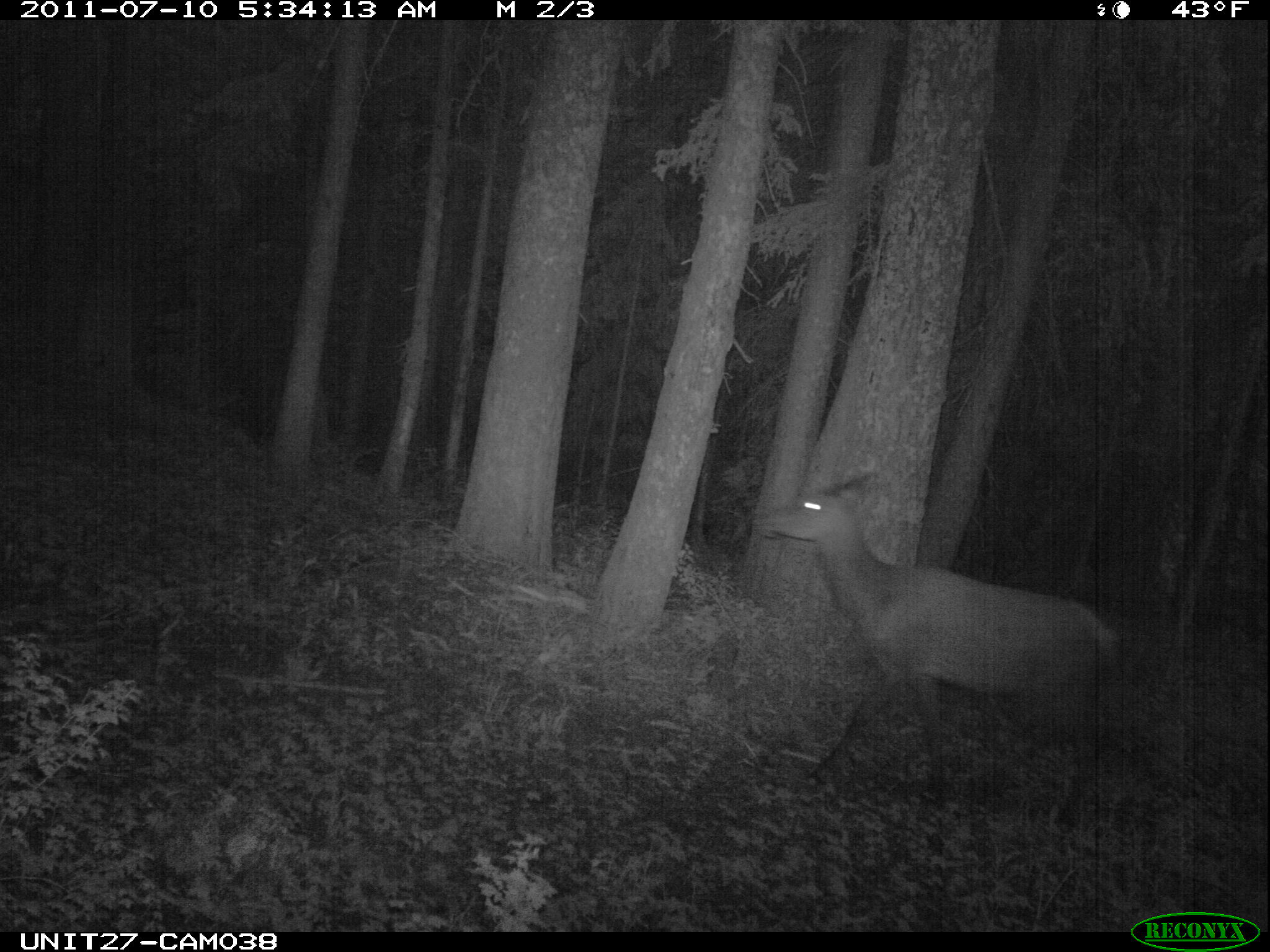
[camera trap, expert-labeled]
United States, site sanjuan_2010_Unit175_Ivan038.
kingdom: Animalia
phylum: Chordata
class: Mammalia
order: Artiodactyla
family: Cervidae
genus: Cervus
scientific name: Cervus elaphus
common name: red deer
Cervus elaphus (red deer).